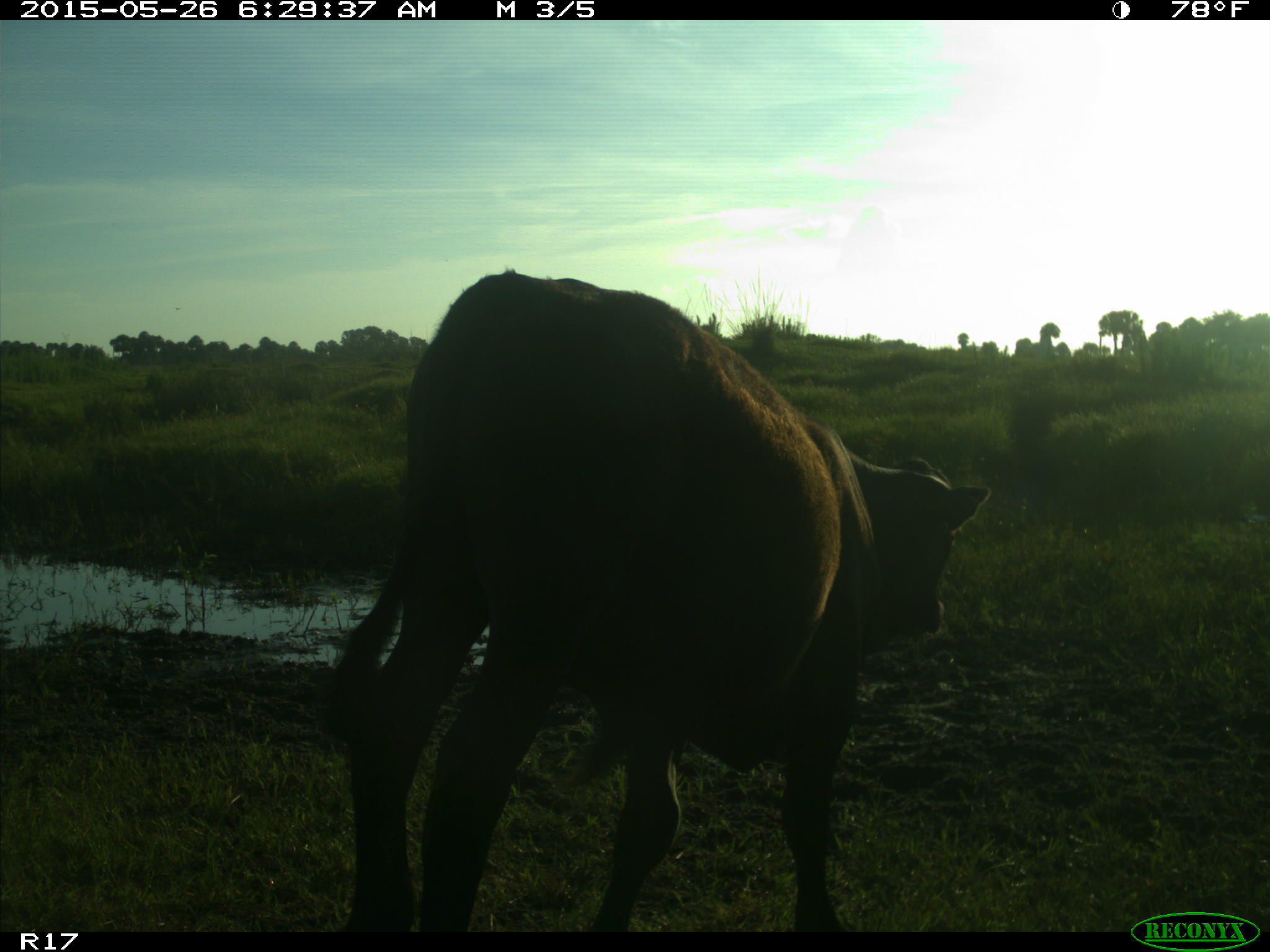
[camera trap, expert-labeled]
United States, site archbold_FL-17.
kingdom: Animalia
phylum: Chordata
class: Mammalia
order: Artiodactyla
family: Bovidae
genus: Bos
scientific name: Bos taurus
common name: domestic cow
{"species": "Bos taurus (domestic cow)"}